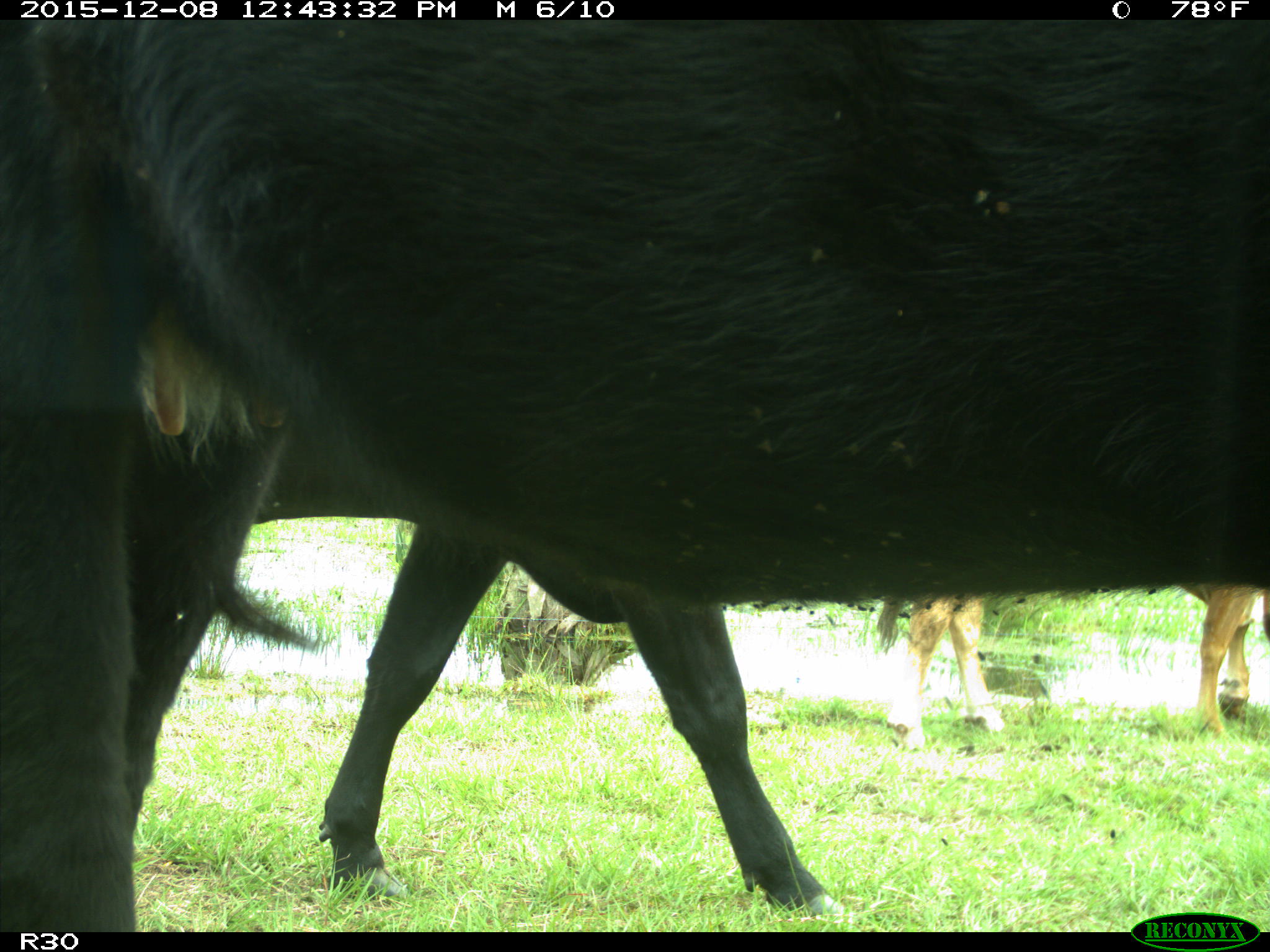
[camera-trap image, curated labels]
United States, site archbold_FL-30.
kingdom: Animalia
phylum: Chordata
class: Mammalia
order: Artiodactyla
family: Bovidae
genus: Bos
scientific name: Bos taurus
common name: domestic cow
Bos taurus (domestic cow).